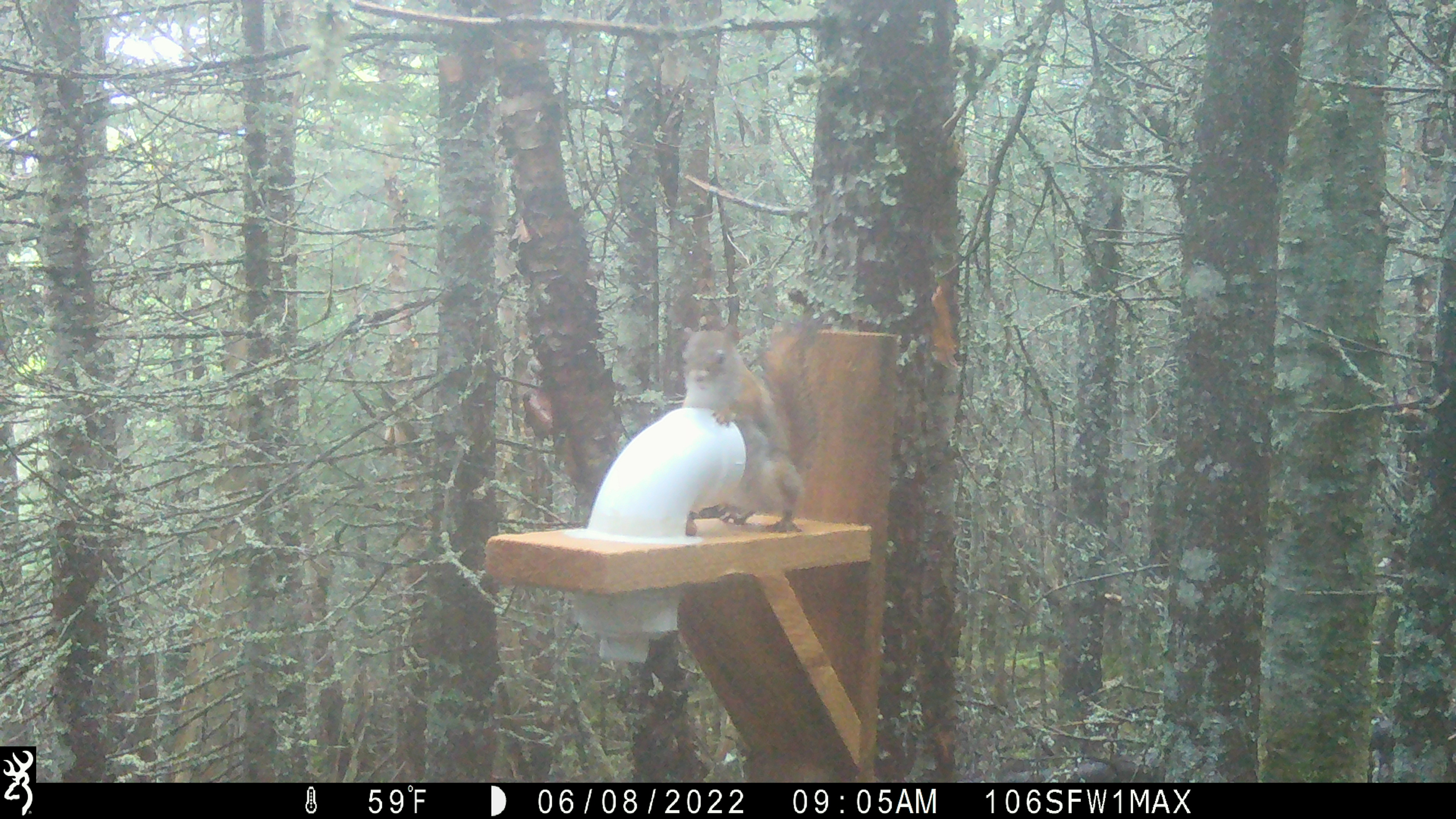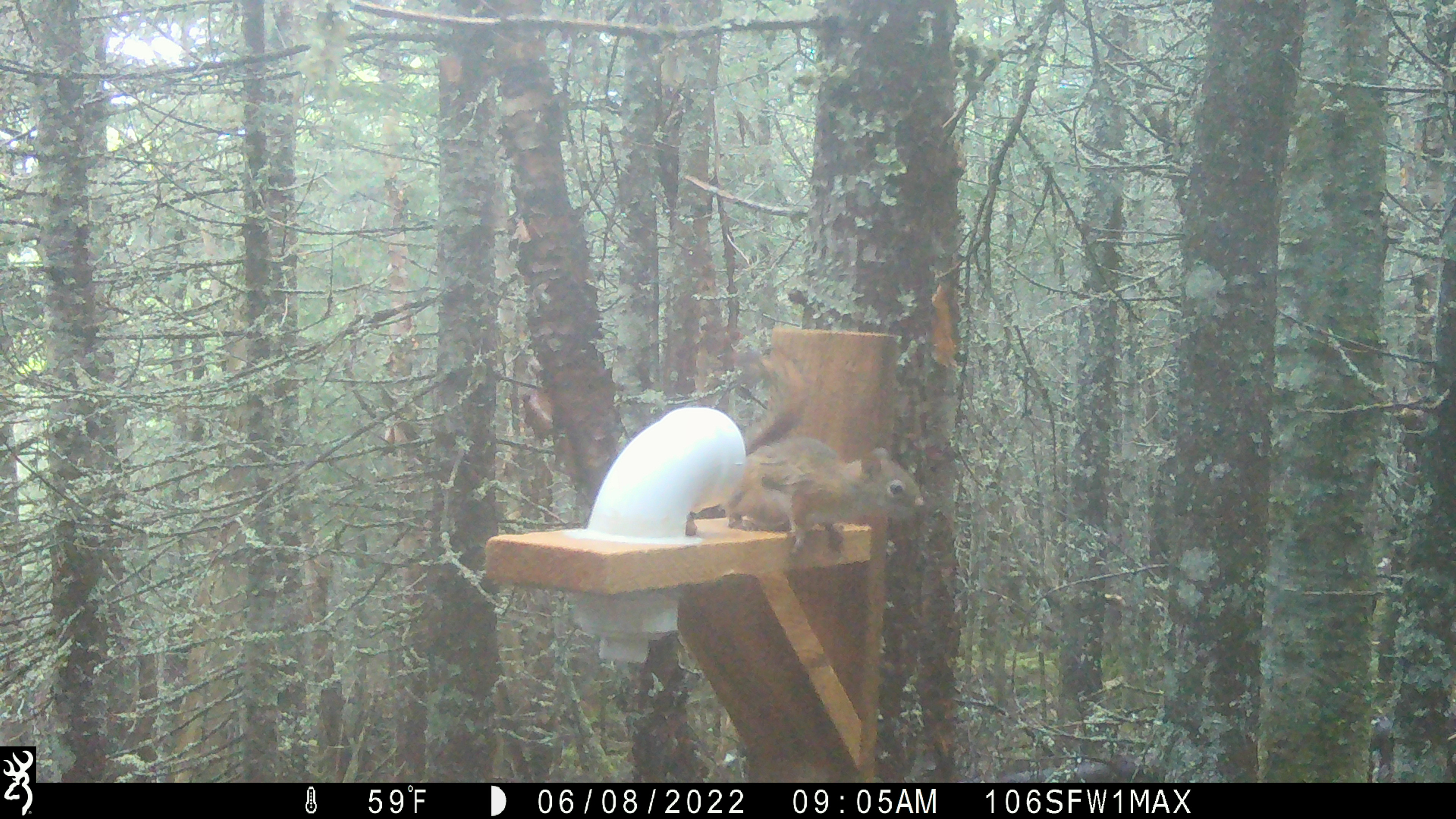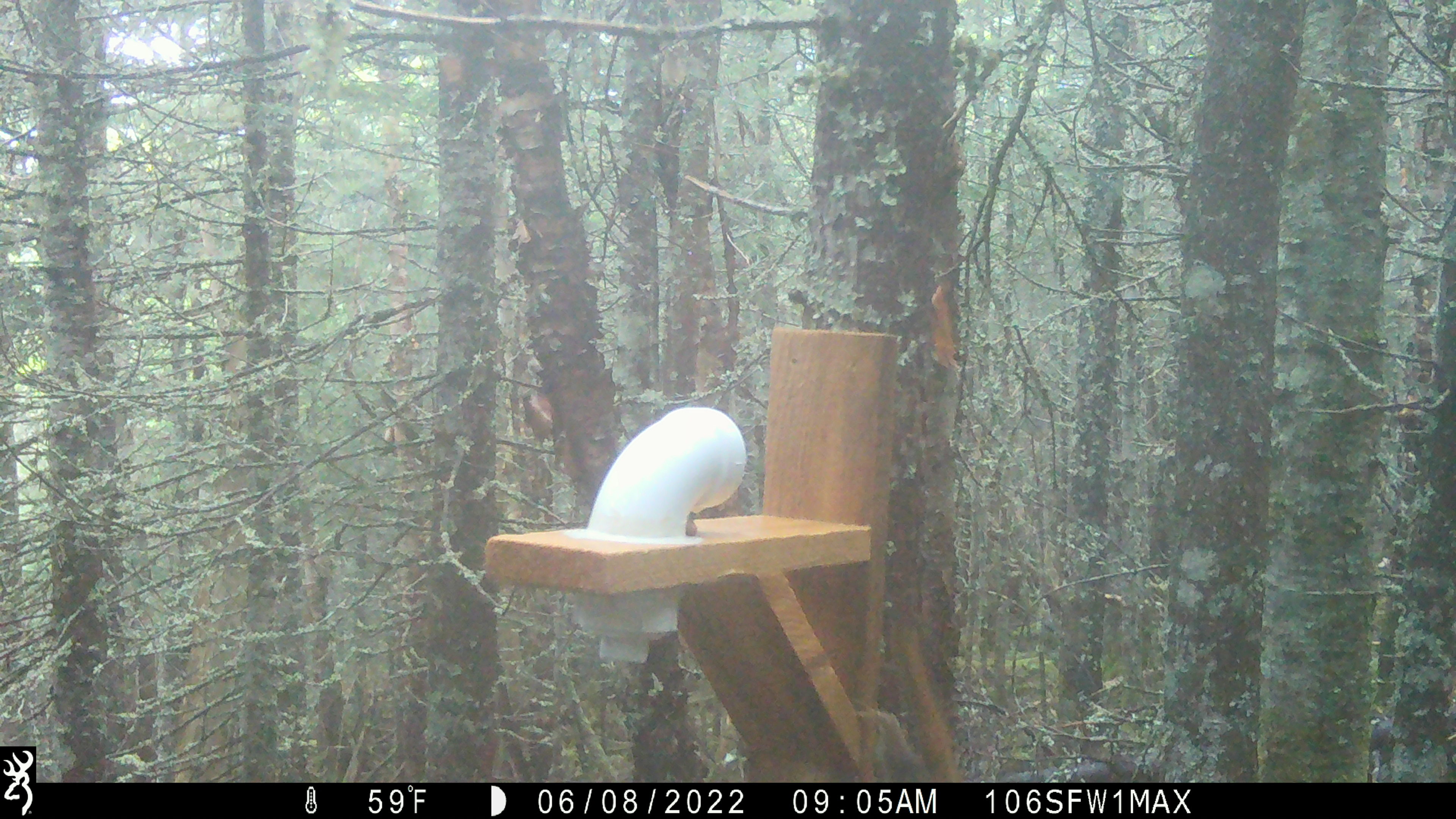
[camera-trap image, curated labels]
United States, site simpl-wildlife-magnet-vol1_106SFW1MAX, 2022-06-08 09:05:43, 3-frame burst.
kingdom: Animalia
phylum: Chordata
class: Mammalia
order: Rodentia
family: Sciuridae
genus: Tamiasciurus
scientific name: Tamiasciurus hudsonicus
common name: red squirrel